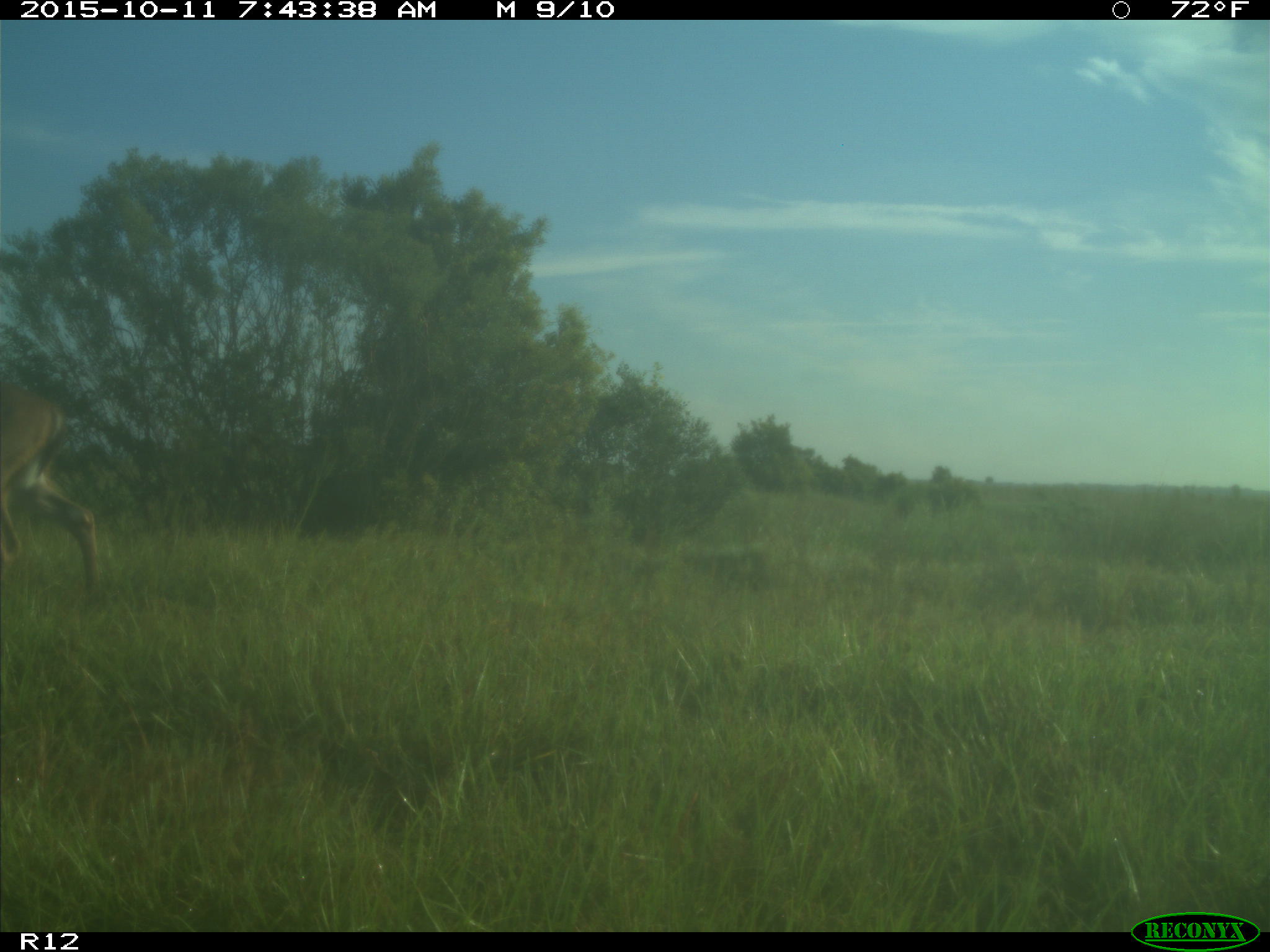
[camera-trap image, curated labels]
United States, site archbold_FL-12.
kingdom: Animalia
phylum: Chordata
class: Mammalia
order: Artiodactyla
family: Cervidae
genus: Odocoileus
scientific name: Odocoileus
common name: deer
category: unidentified deer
Unidentified deer (deer) (Odocoileus).